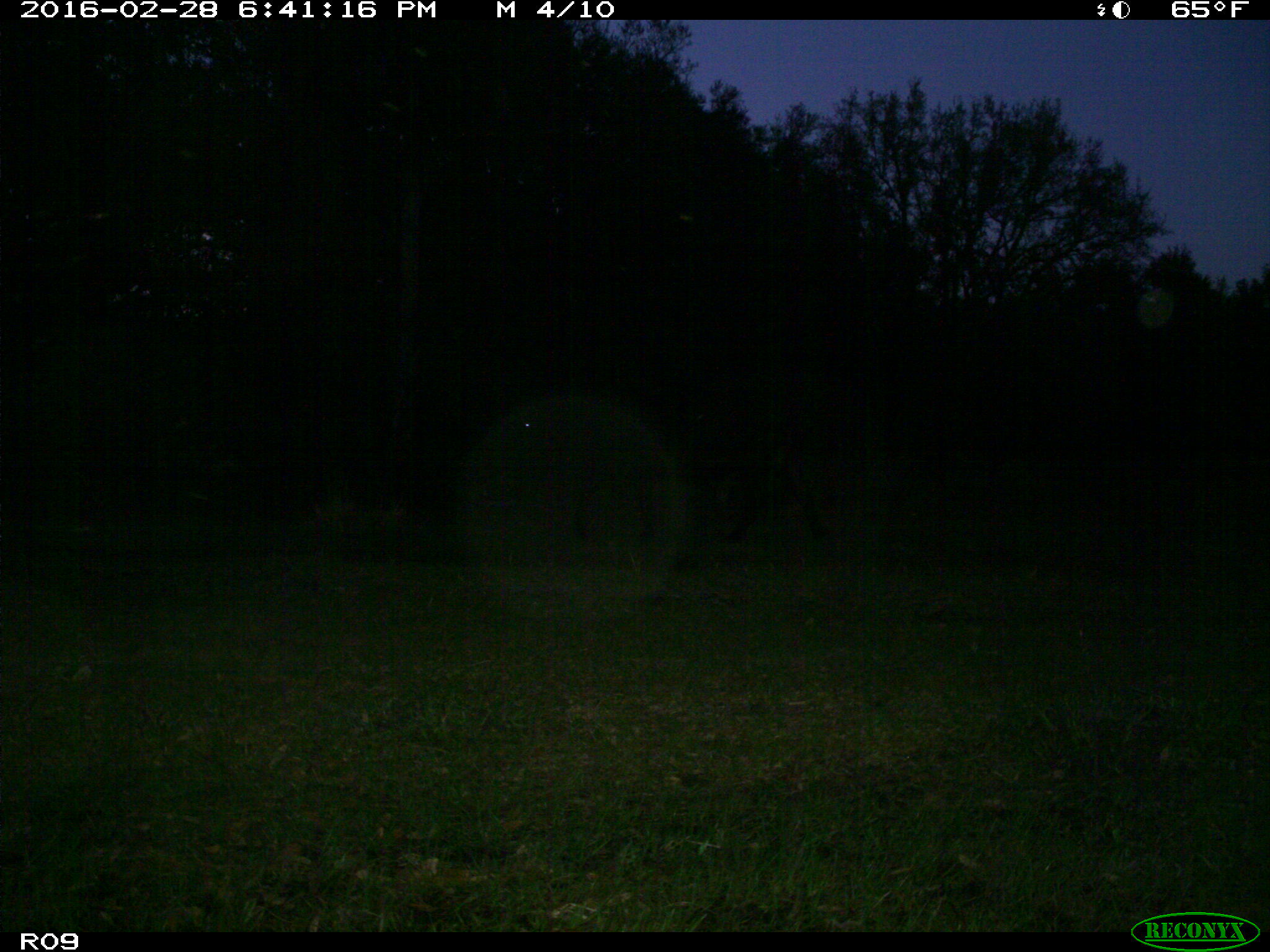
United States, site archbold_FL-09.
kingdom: Animalia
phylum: Chordata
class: Mammalia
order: Artiodactyla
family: Bovidae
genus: Bos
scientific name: Bos taurus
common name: domestic cow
Bos taurus (domestic cow).